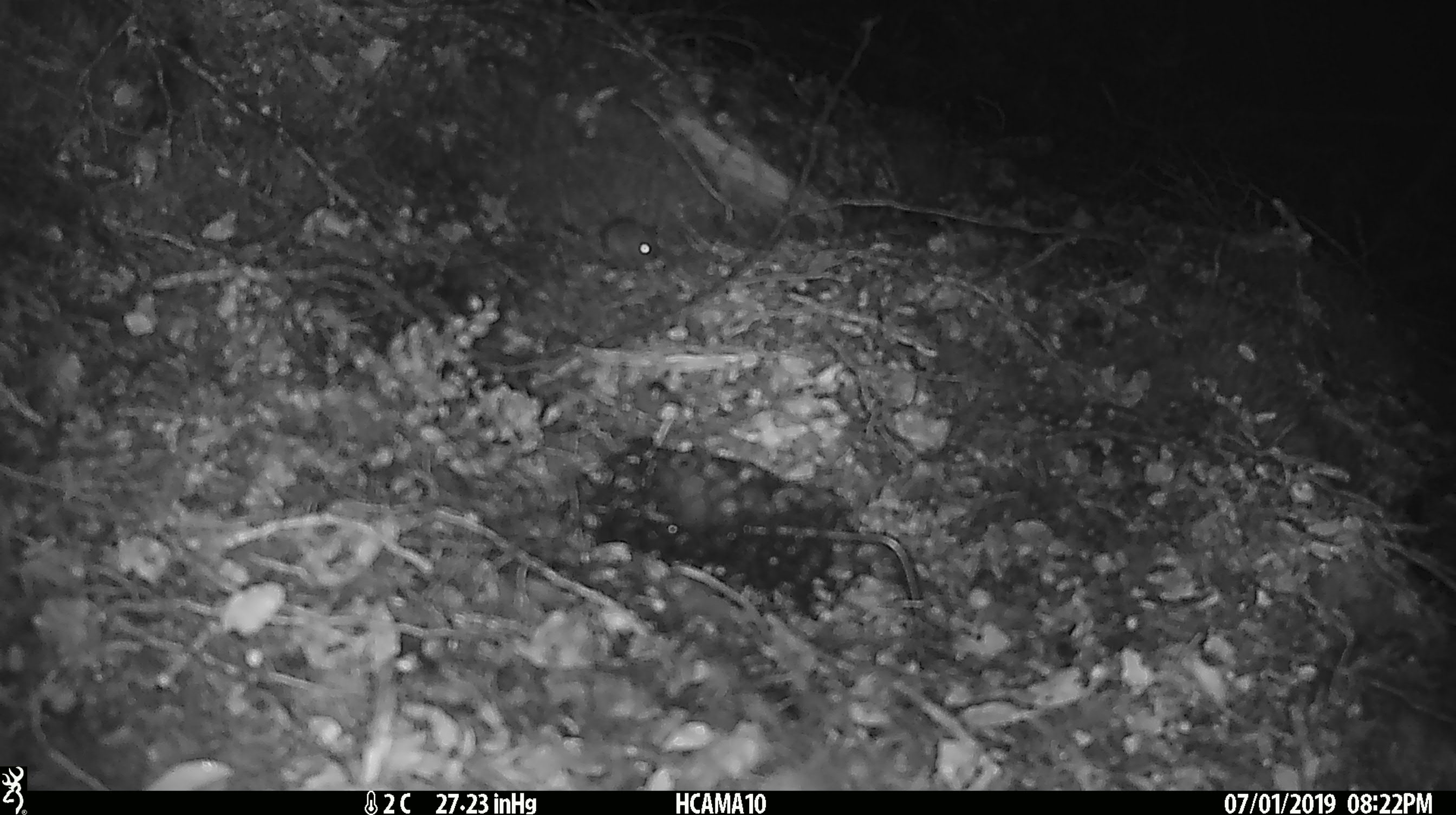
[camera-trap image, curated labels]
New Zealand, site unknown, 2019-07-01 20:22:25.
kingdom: Animalia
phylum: Chordata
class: Mammalia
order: Rodentia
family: Muridae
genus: Mus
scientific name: Mus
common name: mouse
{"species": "mouse (Mus)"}